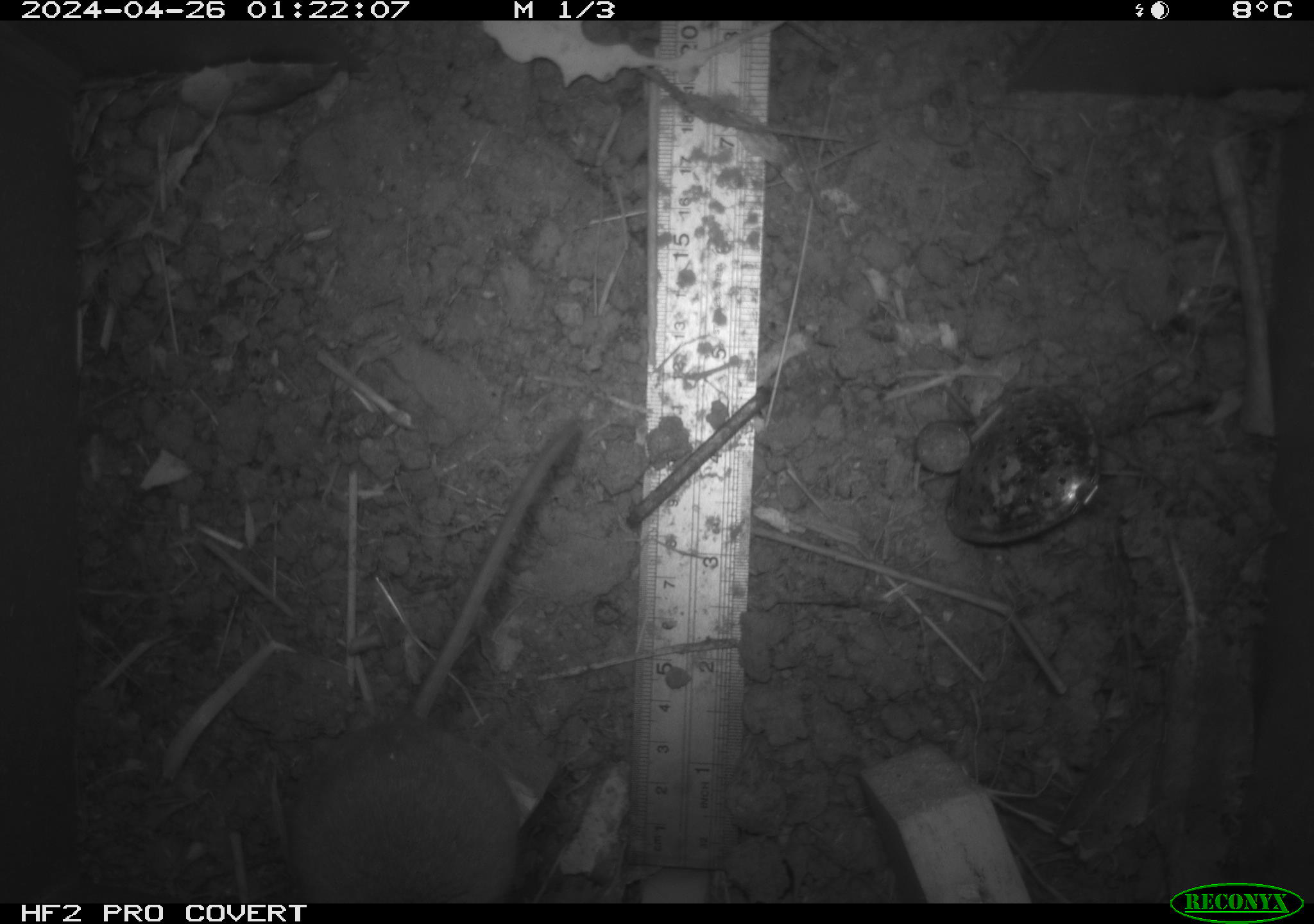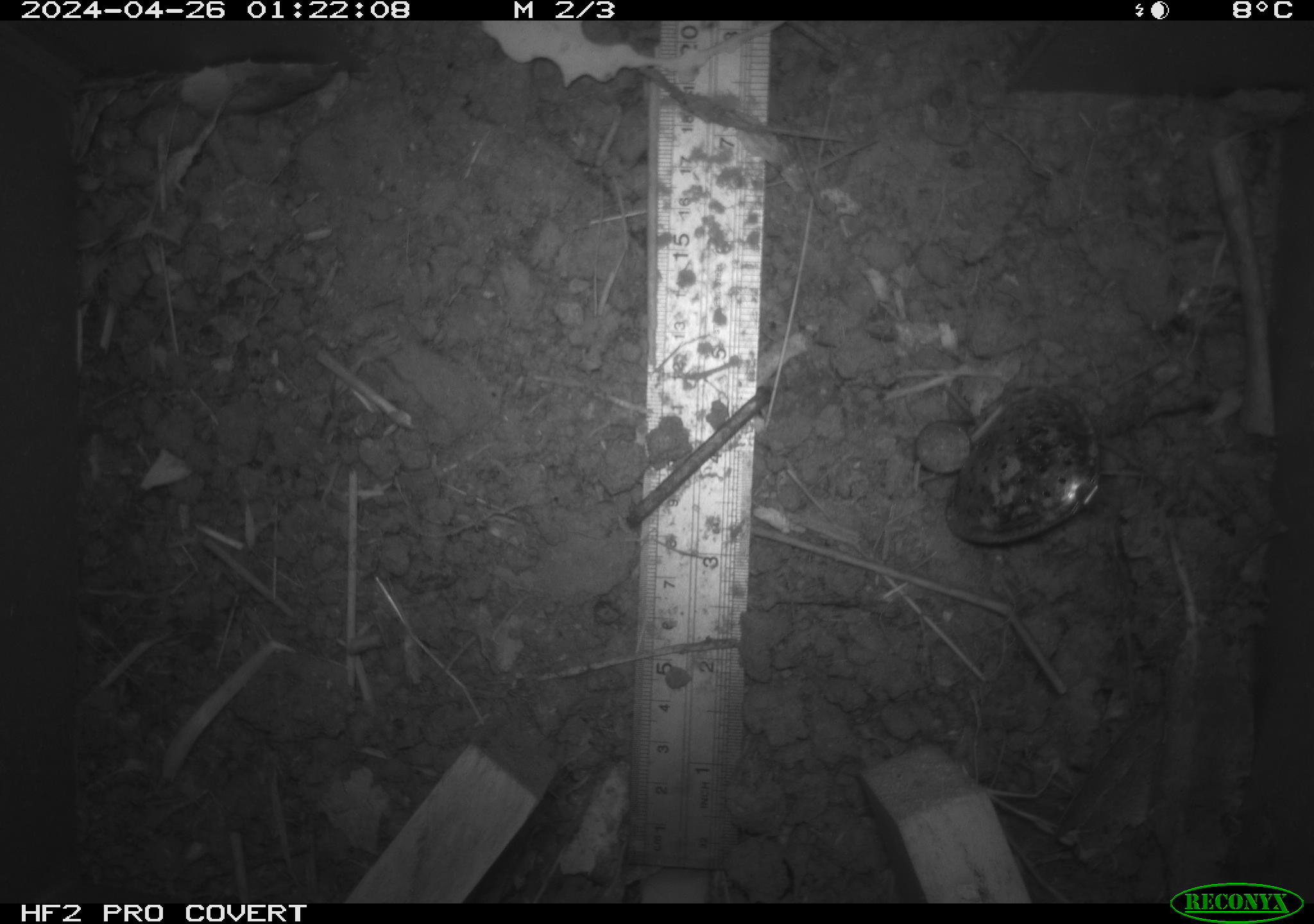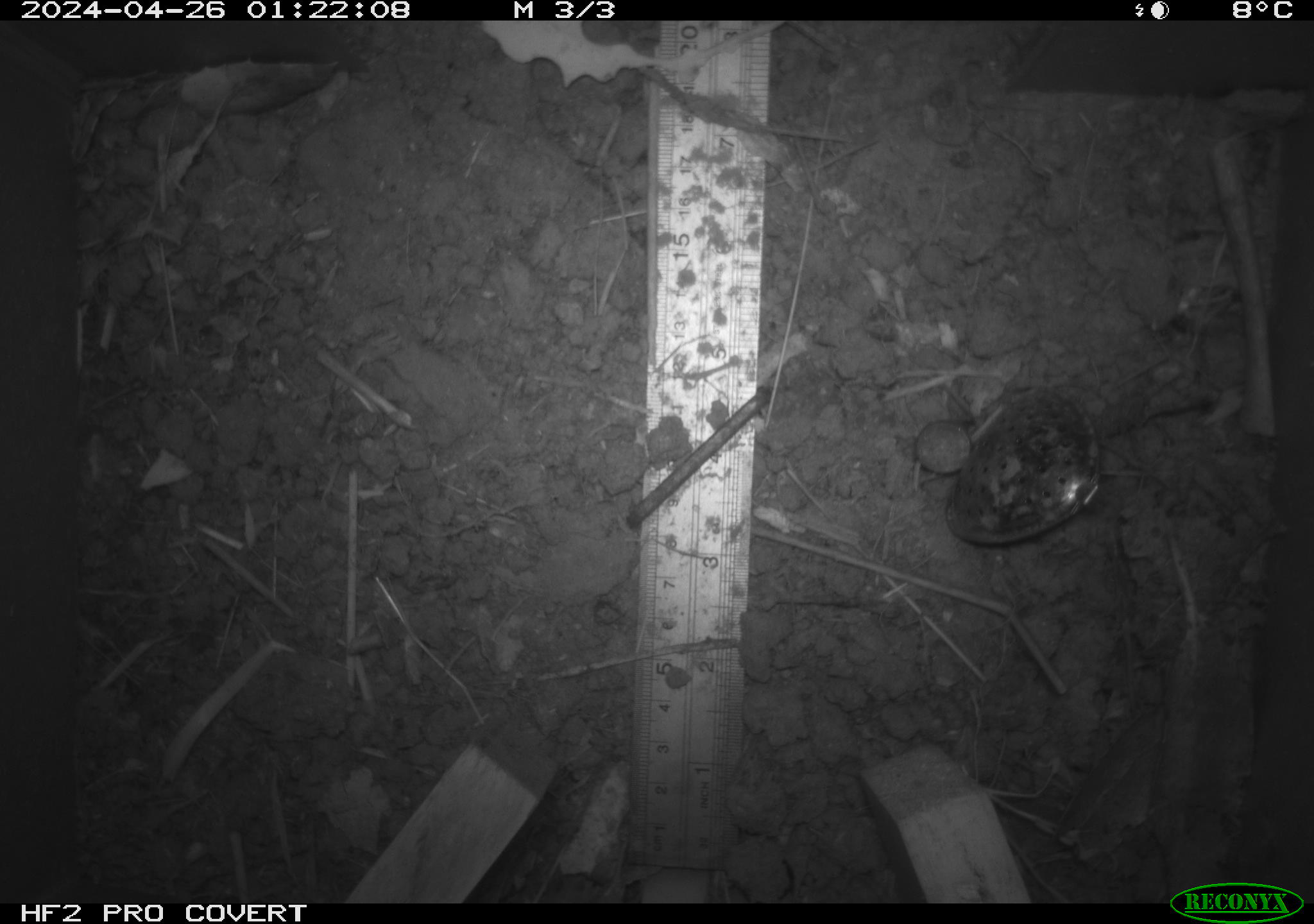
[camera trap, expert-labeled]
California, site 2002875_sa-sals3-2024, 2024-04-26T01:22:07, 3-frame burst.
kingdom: Animalia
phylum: Chordata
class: Mammalia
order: Rodentia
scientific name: Rodentia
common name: mouse species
Mouse species (Rodentia).